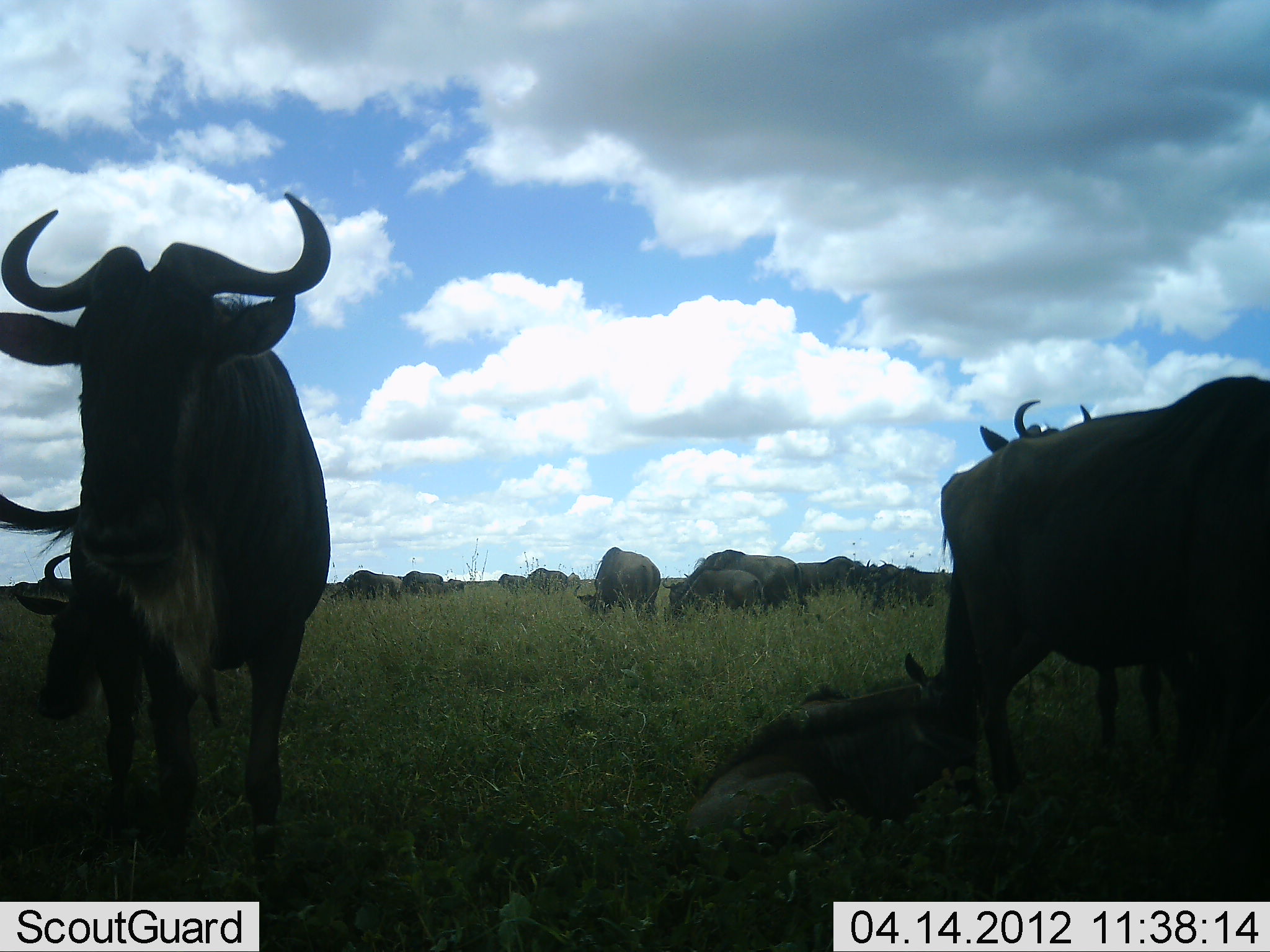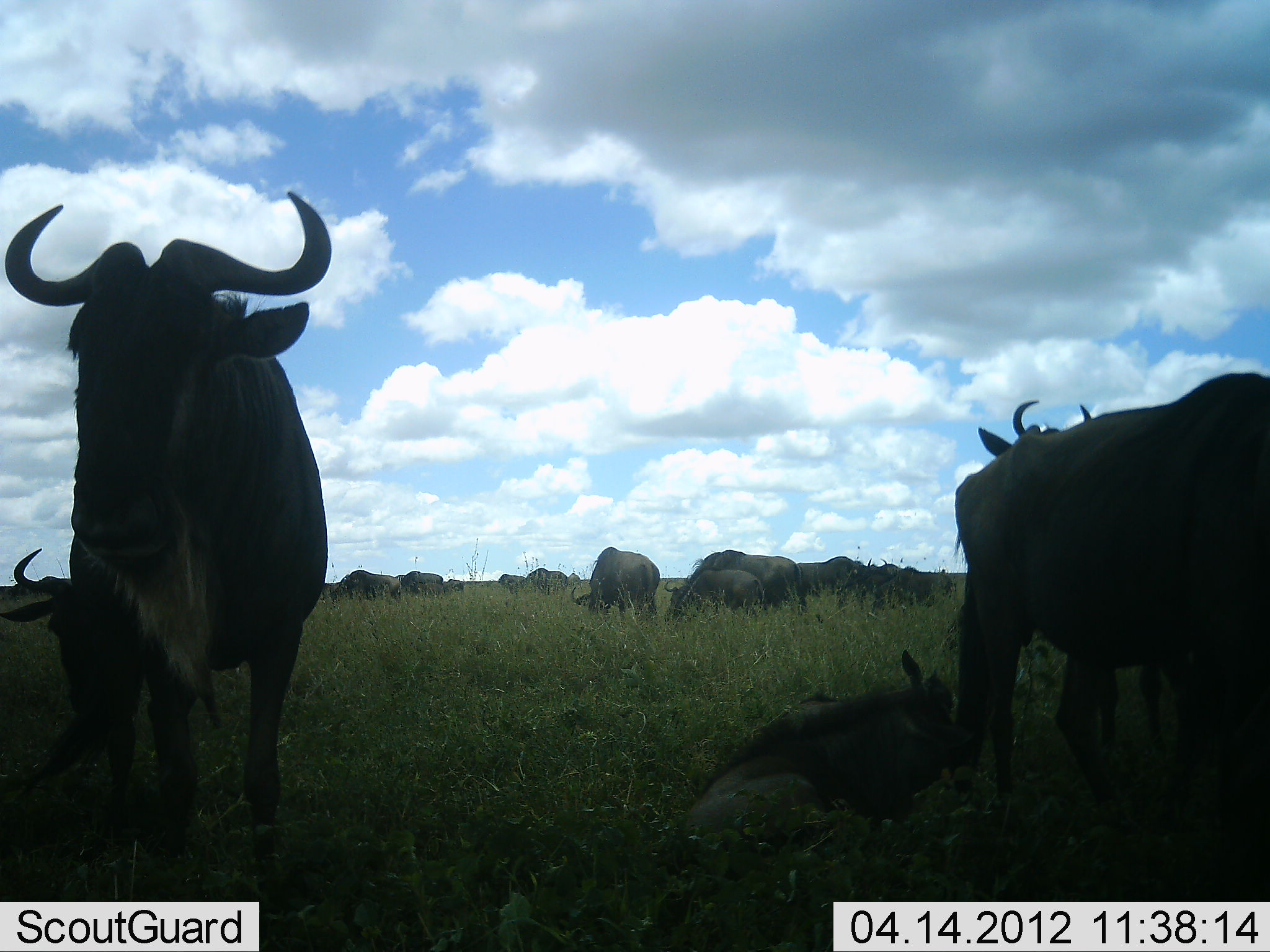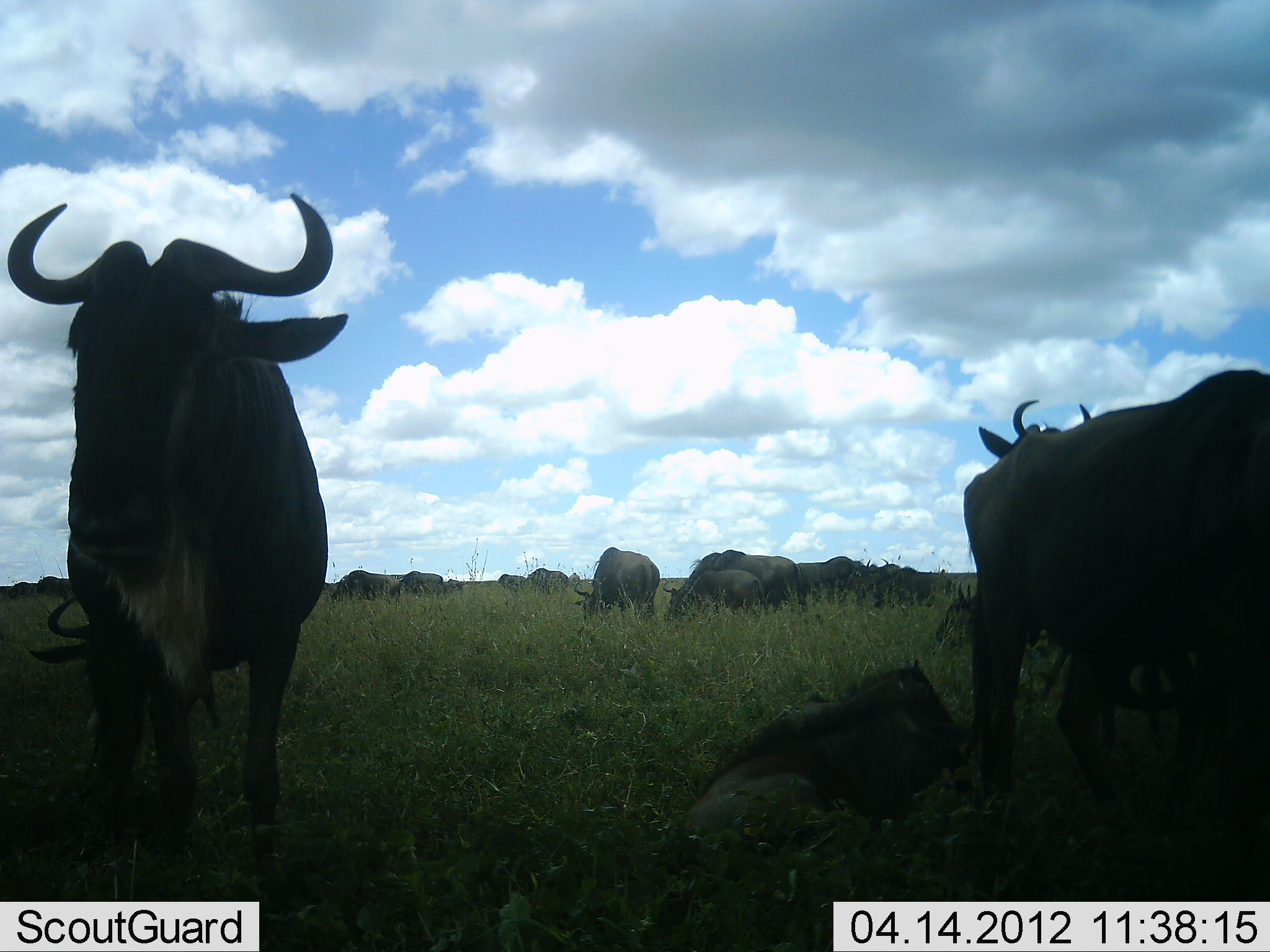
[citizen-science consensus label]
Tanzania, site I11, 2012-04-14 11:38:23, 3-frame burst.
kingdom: Animalia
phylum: Chordata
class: Mammalia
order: Artiodactyla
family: Bovidae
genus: Connochaetes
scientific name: Connochaetes taurinus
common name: blue wildebeest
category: wildebeest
Wildebeest (blue wildebeest) (Connochaetes taurinus), count 11-50. Behavior (volunteer vote fractions): standing 88%, resting 88%, moving 12%, interacting 12%. Young present (vote fraction): 44%. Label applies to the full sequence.